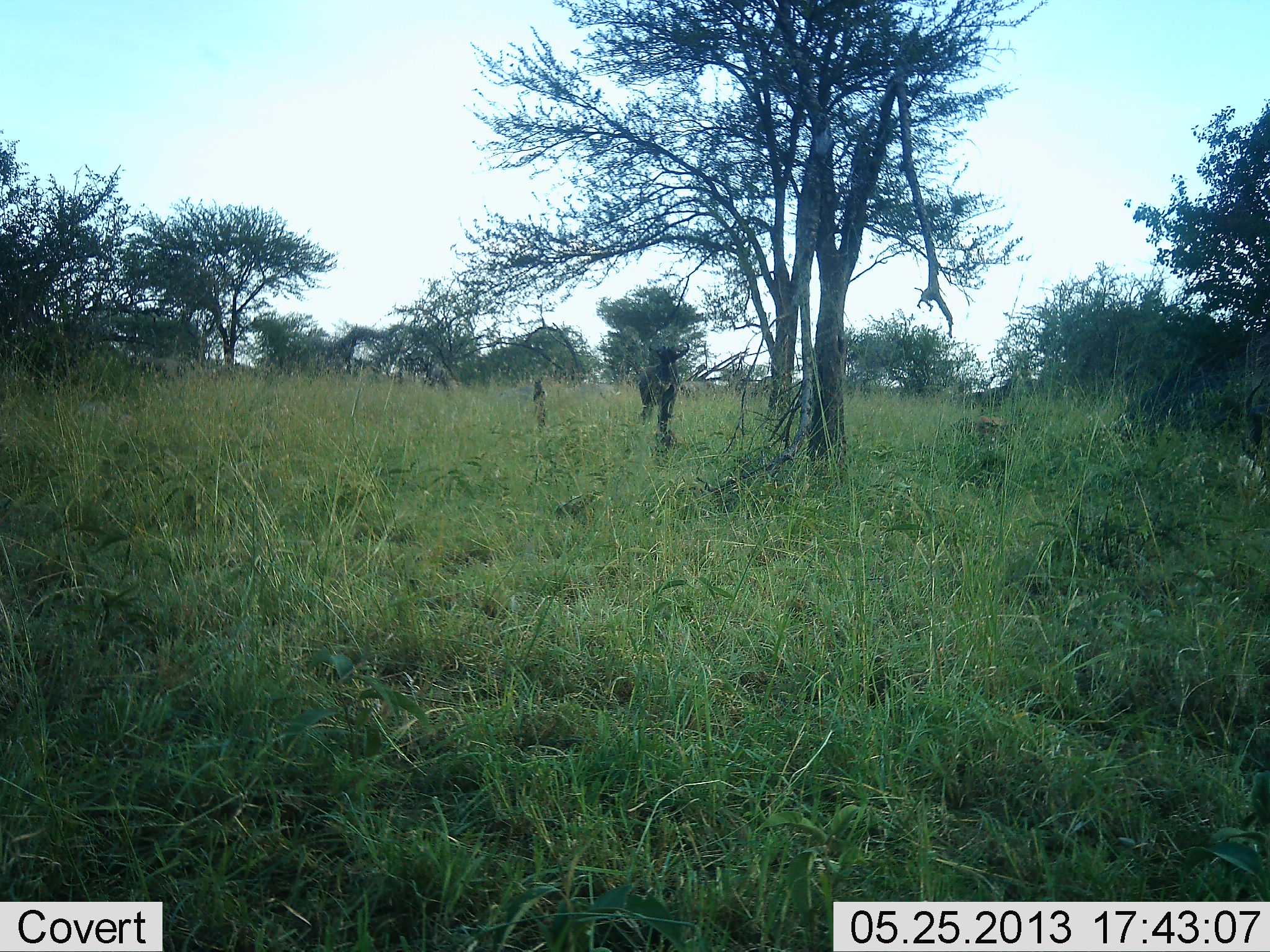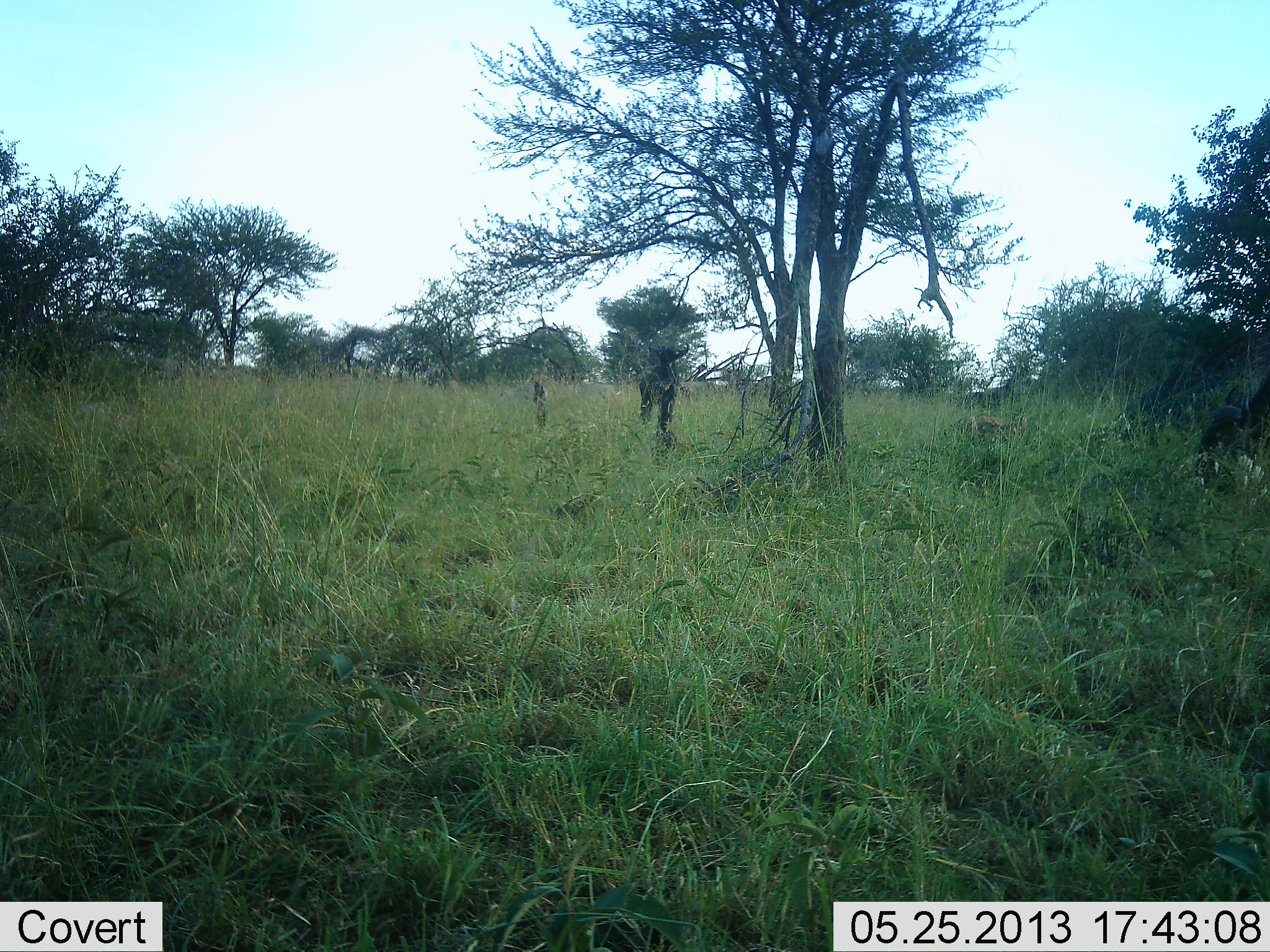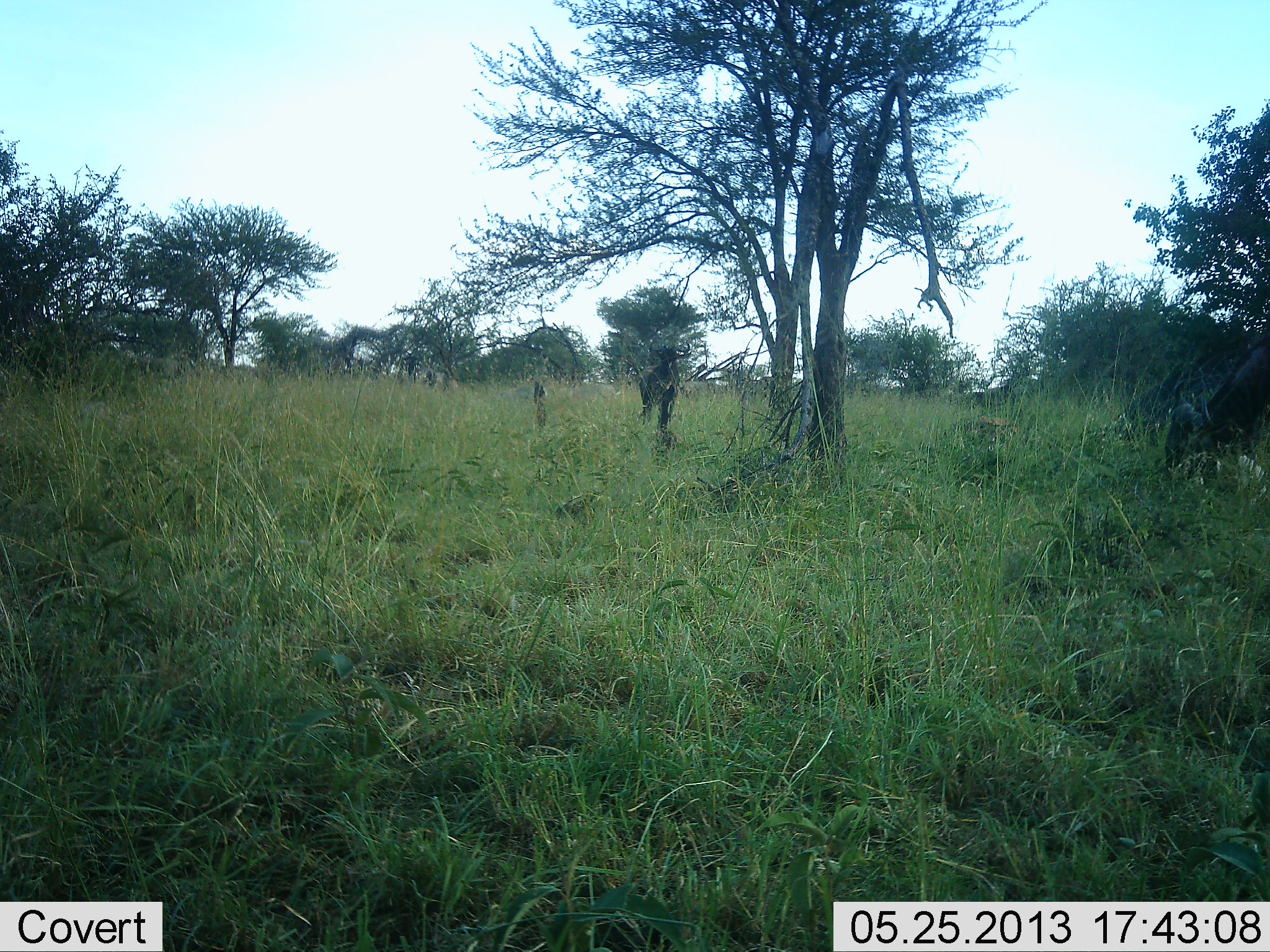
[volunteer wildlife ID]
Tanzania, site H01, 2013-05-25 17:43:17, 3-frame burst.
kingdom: Animalia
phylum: Chordata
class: Mammalia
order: Artiodactyla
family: Bovidae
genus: Connochaetes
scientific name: Connochaetes taurinus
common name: blue wildebeest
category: wildebeest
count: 1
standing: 56%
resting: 0%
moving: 56%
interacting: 0%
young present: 0%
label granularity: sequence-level